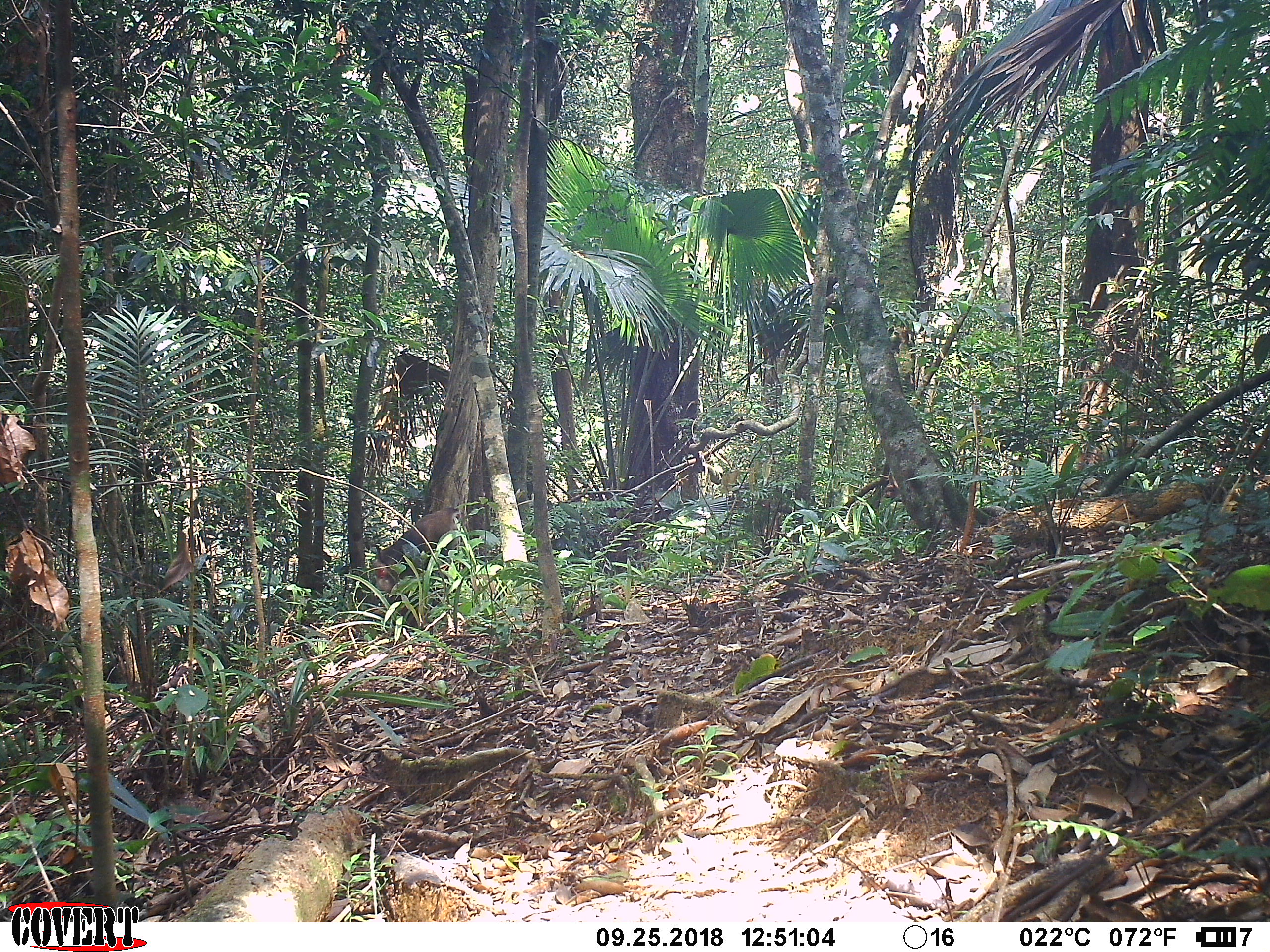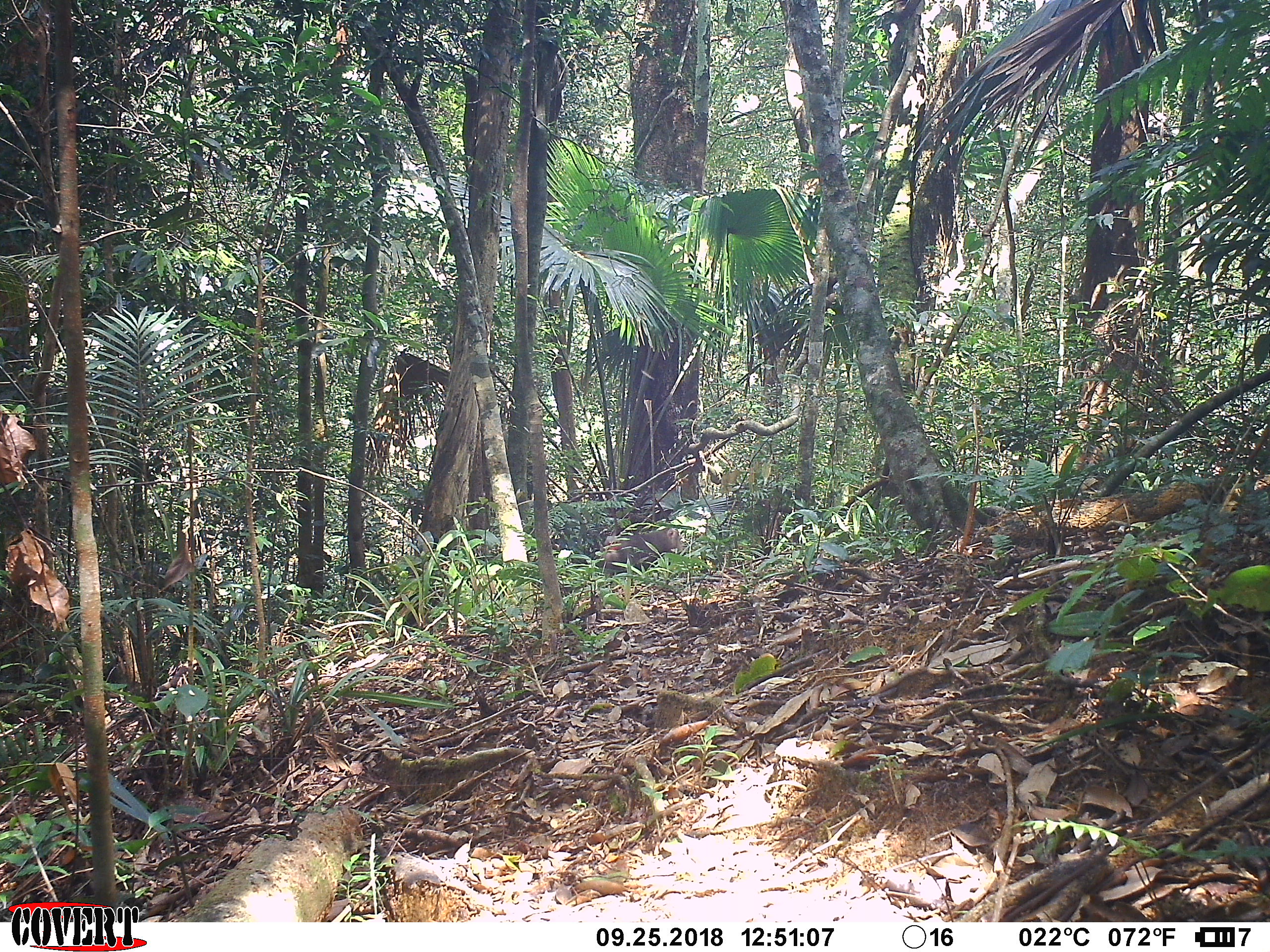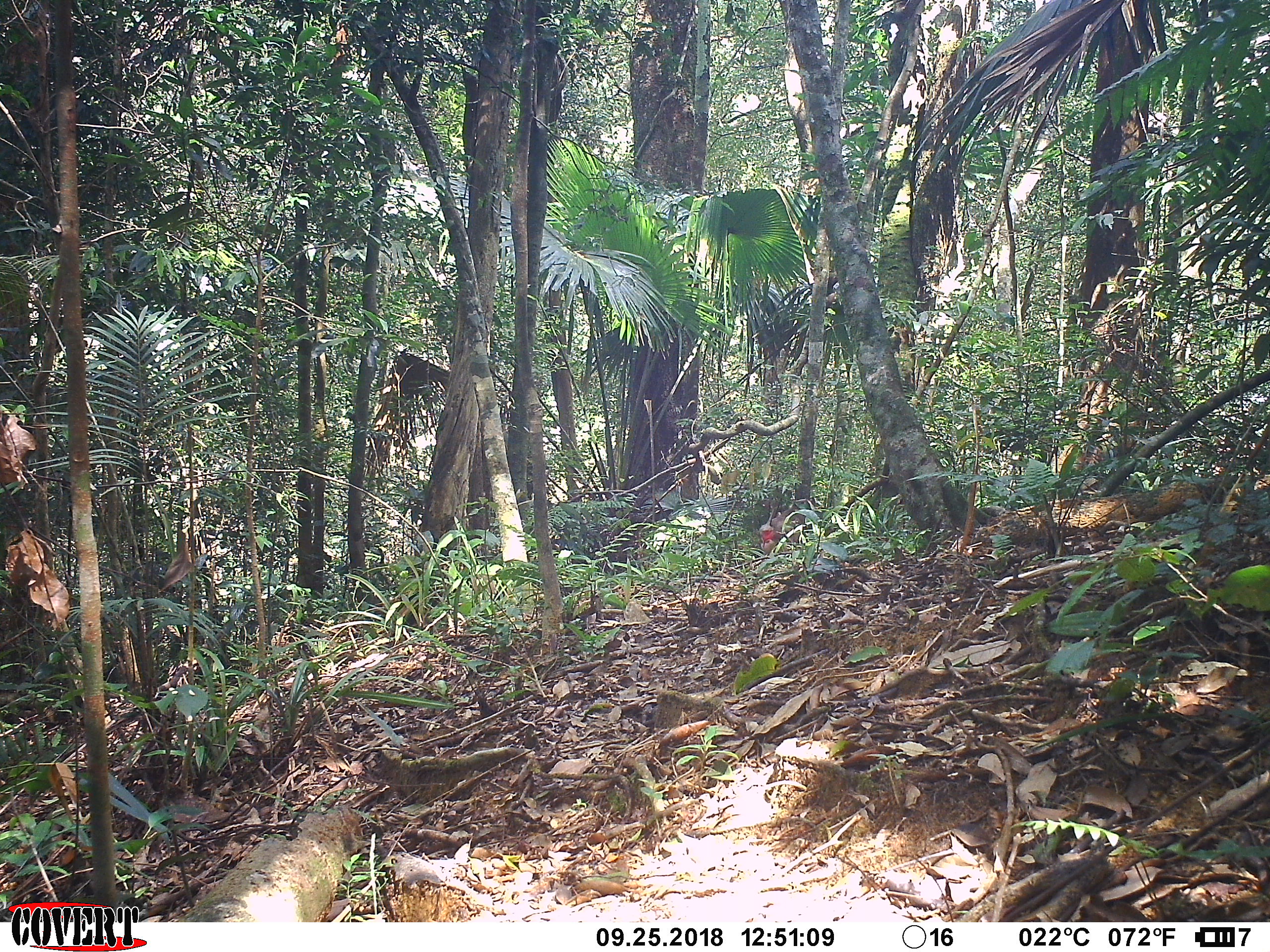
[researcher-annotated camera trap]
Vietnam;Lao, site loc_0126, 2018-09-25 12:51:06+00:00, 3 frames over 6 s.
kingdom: Animalia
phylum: Chordata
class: Mammalia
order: Primates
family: Cercopithecidae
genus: Macaca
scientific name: Macaca nemestrina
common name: pig-tailed macaque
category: pig tailed macaque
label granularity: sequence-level